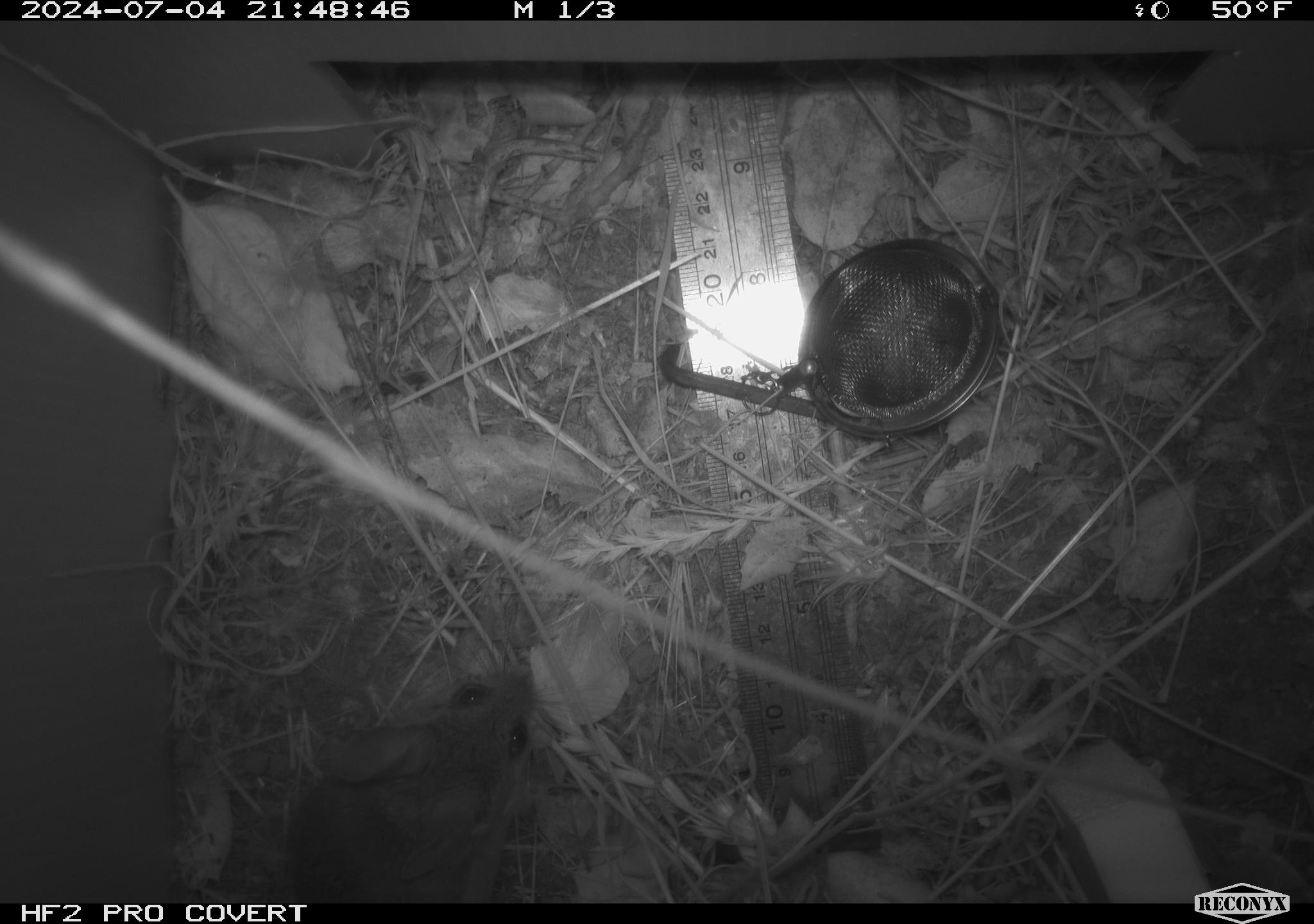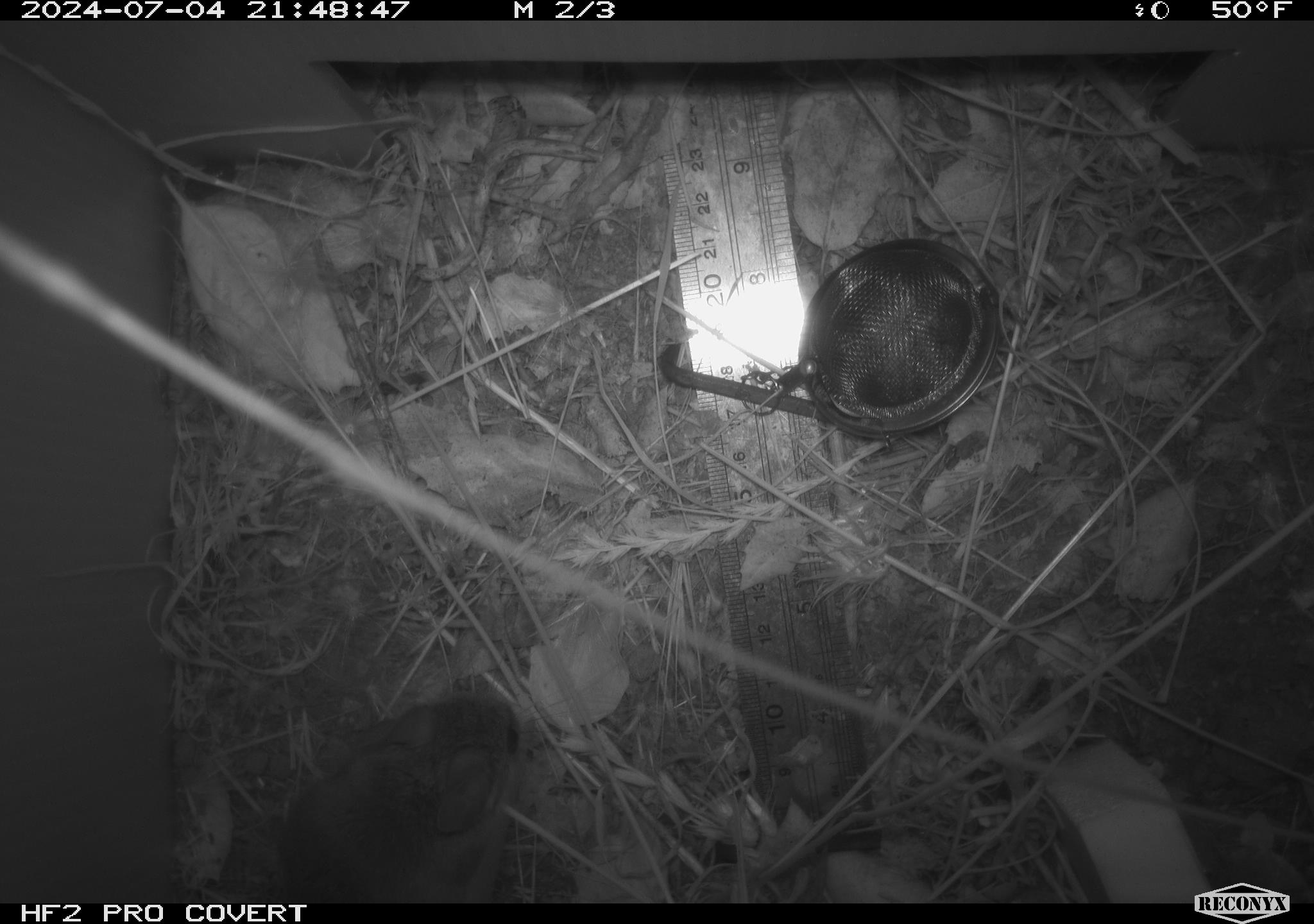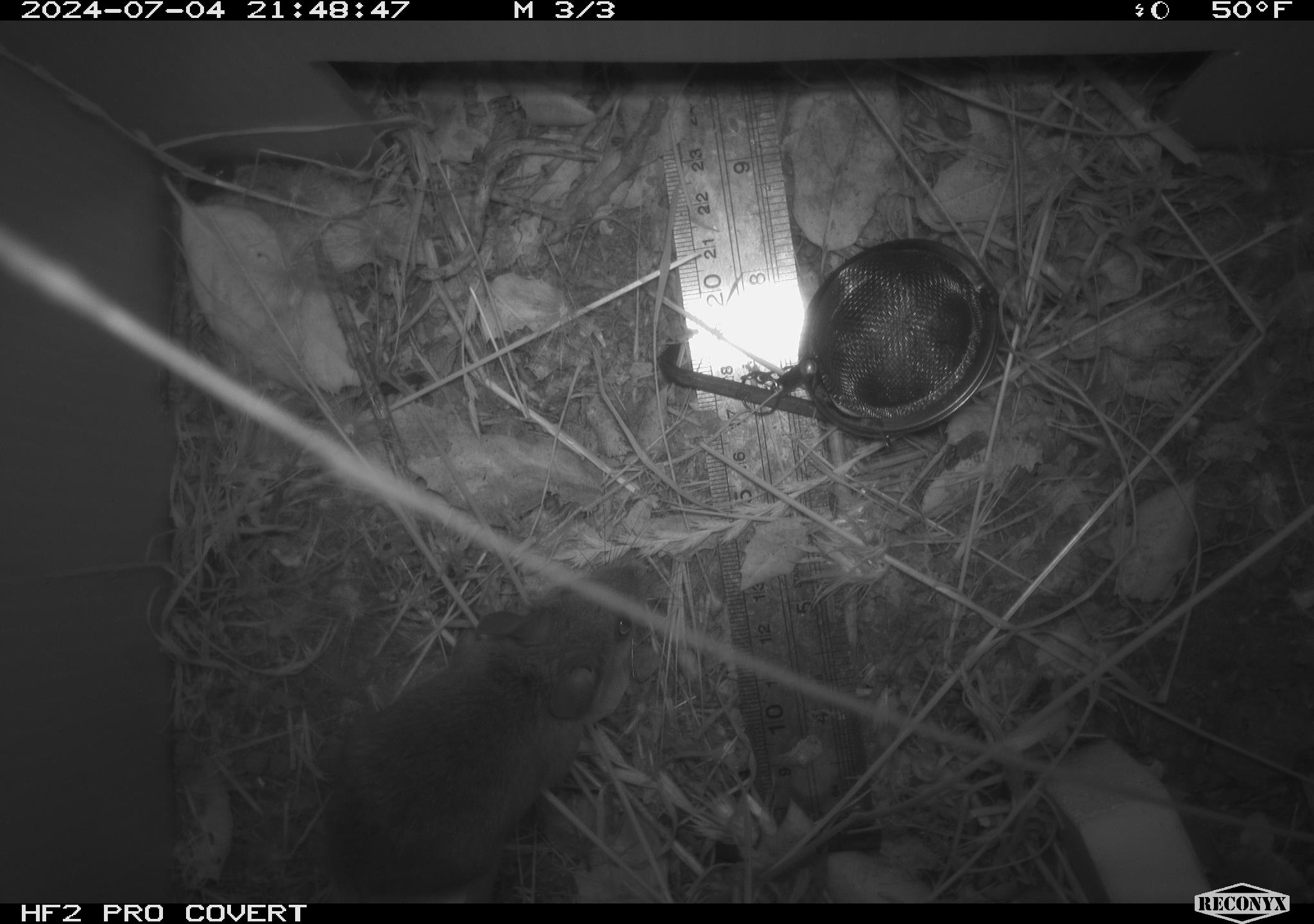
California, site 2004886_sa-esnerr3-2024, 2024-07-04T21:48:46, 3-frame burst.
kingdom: Animalia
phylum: Chordata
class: Mammalia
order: Rodentia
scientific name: Rodentia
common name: rodent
Rodent (Rodentia).